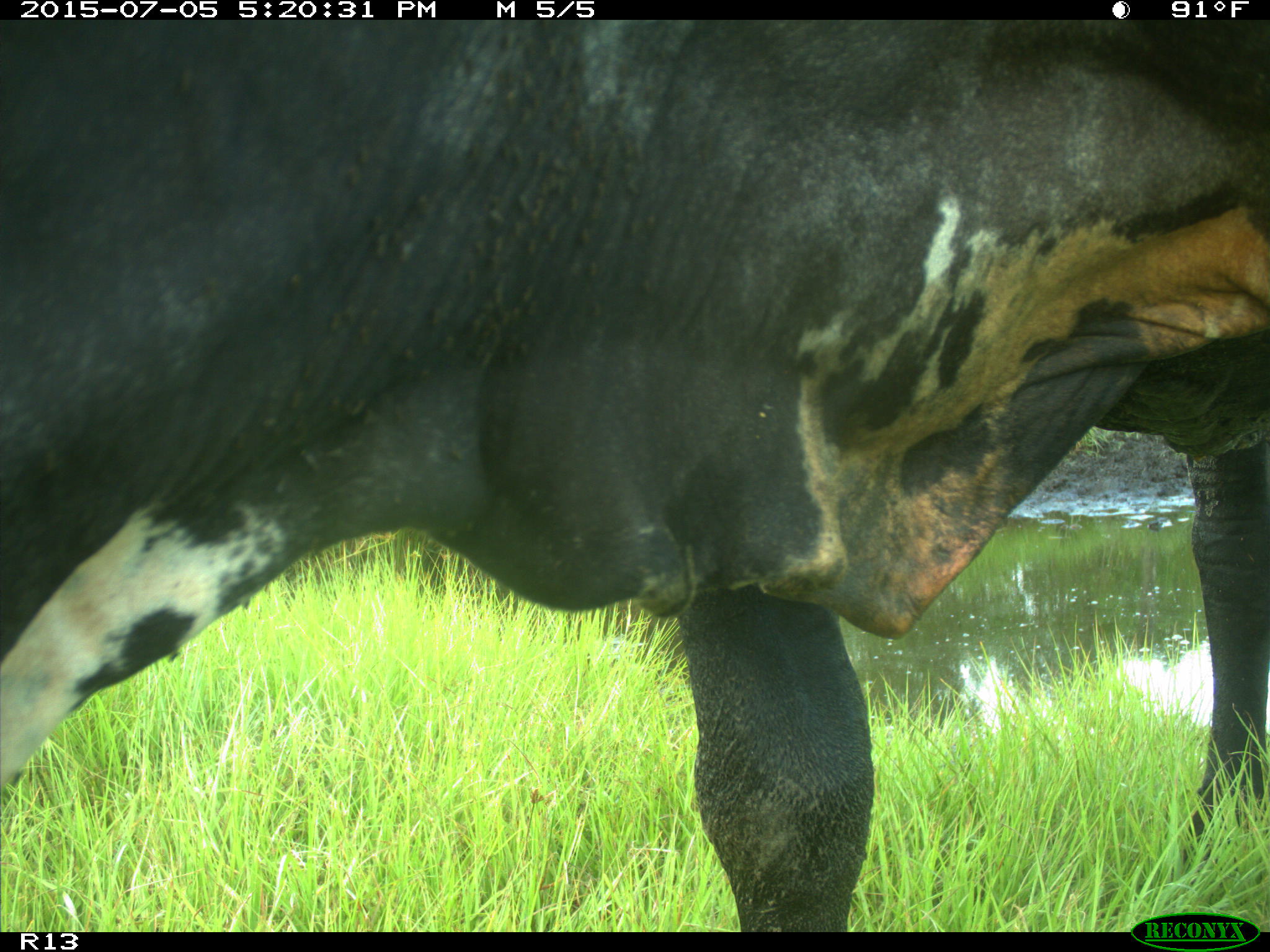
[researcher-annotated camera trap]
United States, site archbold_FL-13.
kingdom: Animalia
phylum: Chordata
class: Mammalia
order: Artiodactyla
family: Bovidae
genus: Bos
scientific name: Bos taurus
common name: domestic cow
Bos taurus (domestic cow).